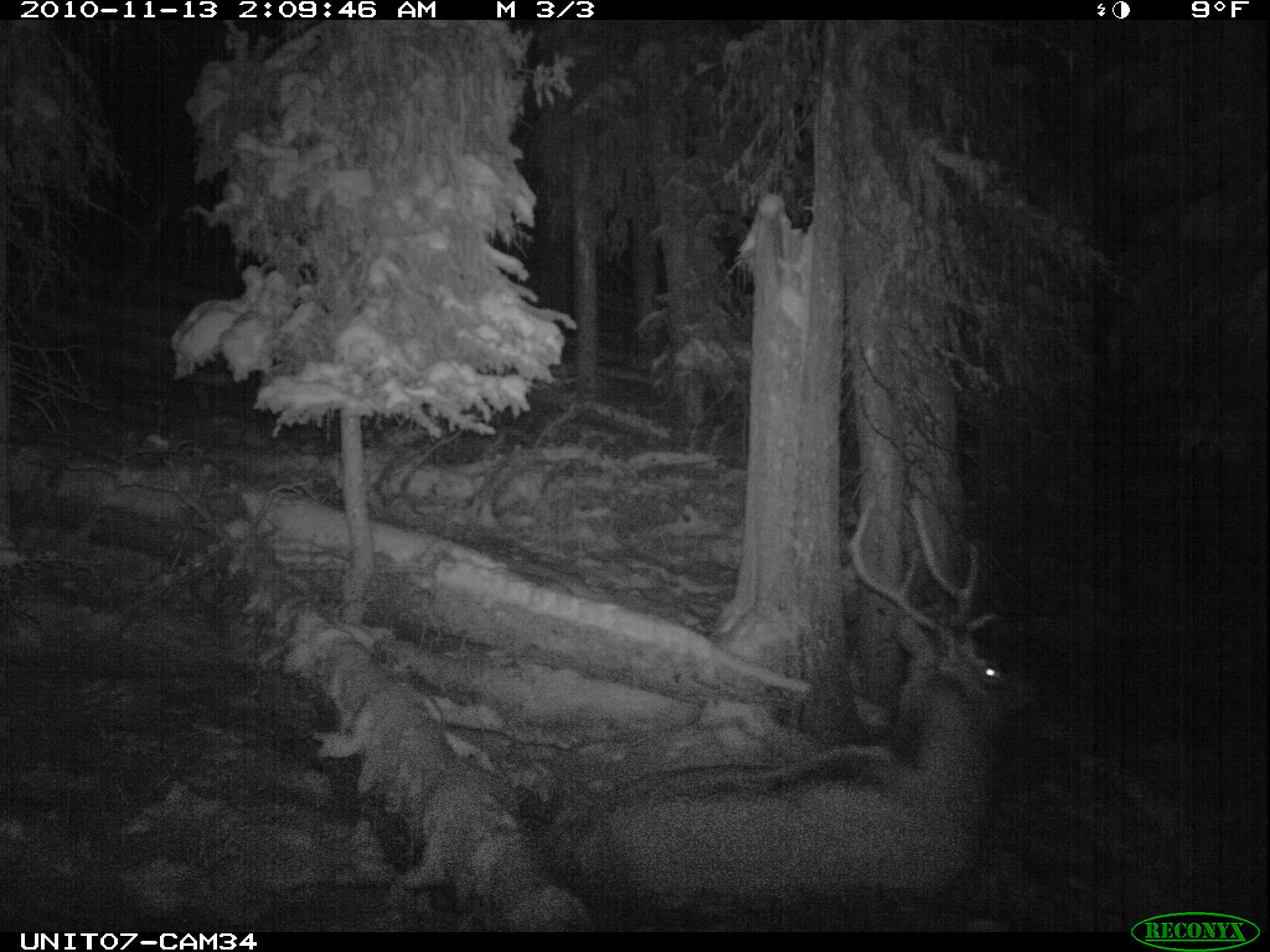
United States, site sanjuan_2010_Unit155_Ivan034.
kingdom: Animalia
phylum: Chordata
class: Mammalia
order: Artiodactyla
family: Cervidae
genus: Cervus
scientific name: Cervus elaphus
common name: red deer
Cervus elaphus (red deer).